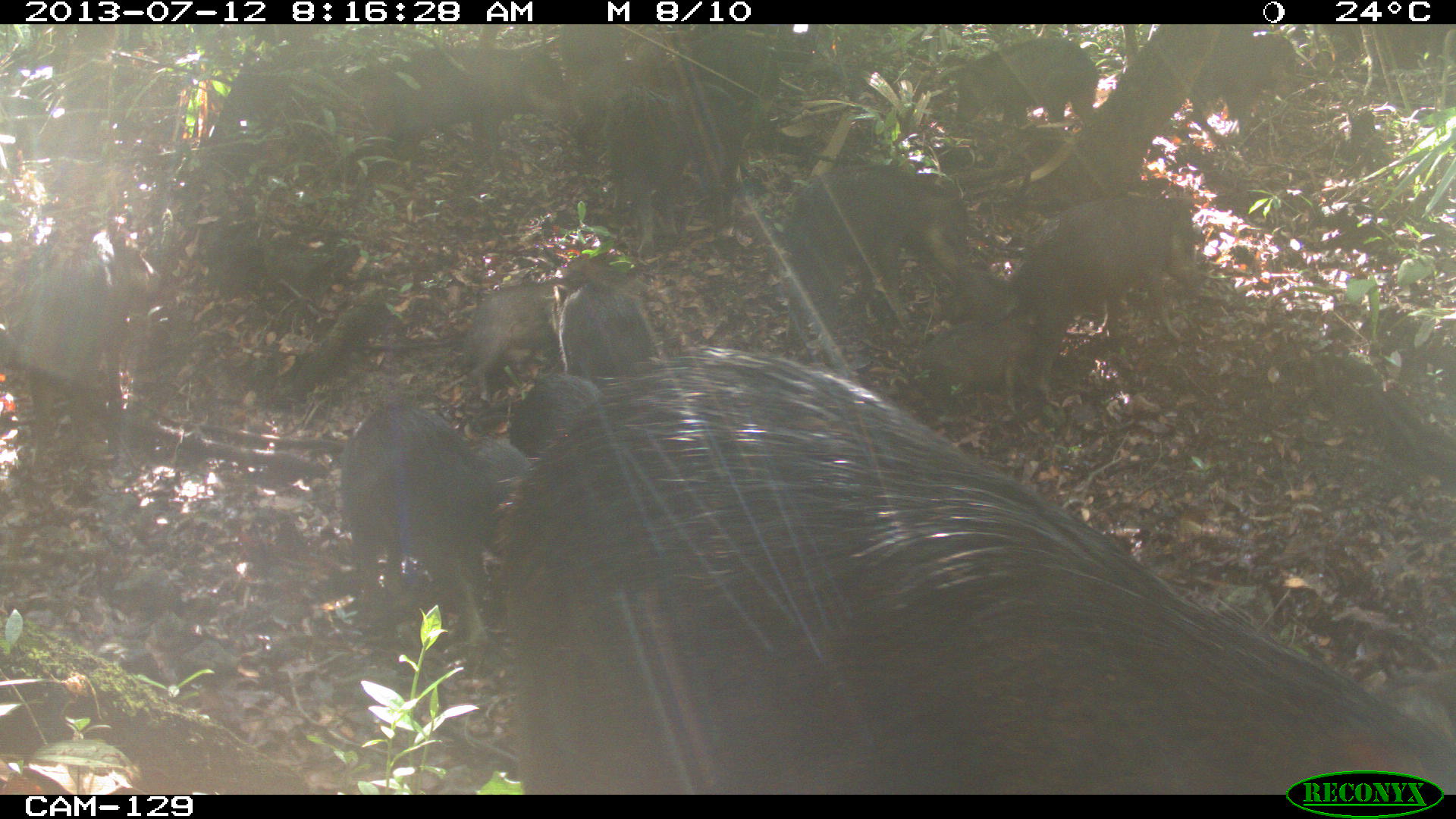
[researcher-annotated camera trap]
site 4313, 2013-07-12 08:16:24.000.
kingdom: Animalia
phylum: Chordata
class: Mammalia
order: Artiodactyla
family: Tayassuidae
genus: Tayassu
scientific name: Tayassu pecari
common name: white-lipped peccary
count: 20